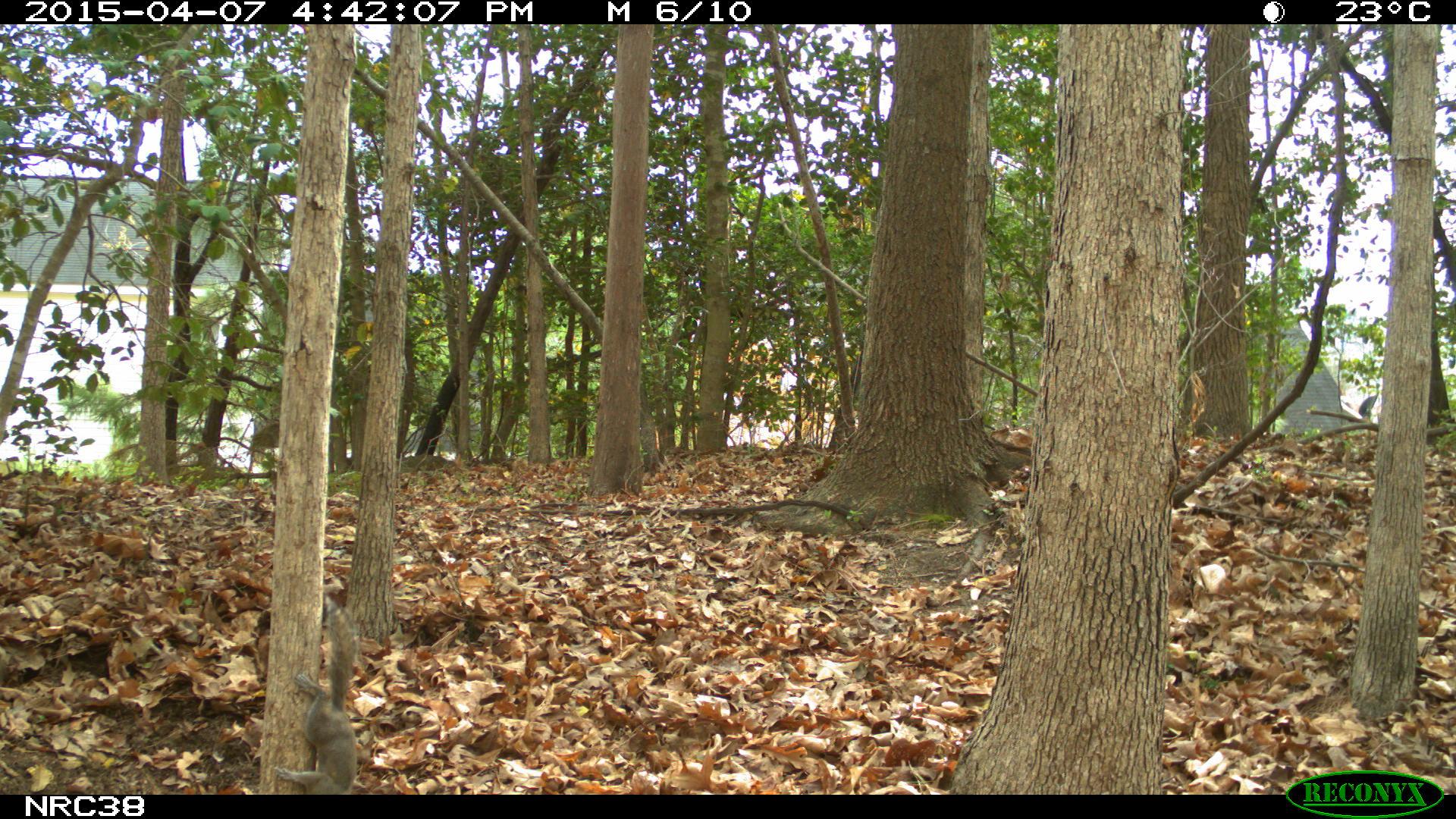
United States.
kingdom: Animalia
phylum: Chordata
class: Mammalia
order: Rodentia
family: Sciuridae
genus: Sciurus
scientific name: Sciurus carolinensis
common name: eastern gray squirrel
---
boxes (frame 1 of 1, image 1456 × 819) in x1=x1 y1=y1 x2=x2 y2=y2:
Eastern Gray Squirrel: x1=266 y1=595 x2=369 y2=793